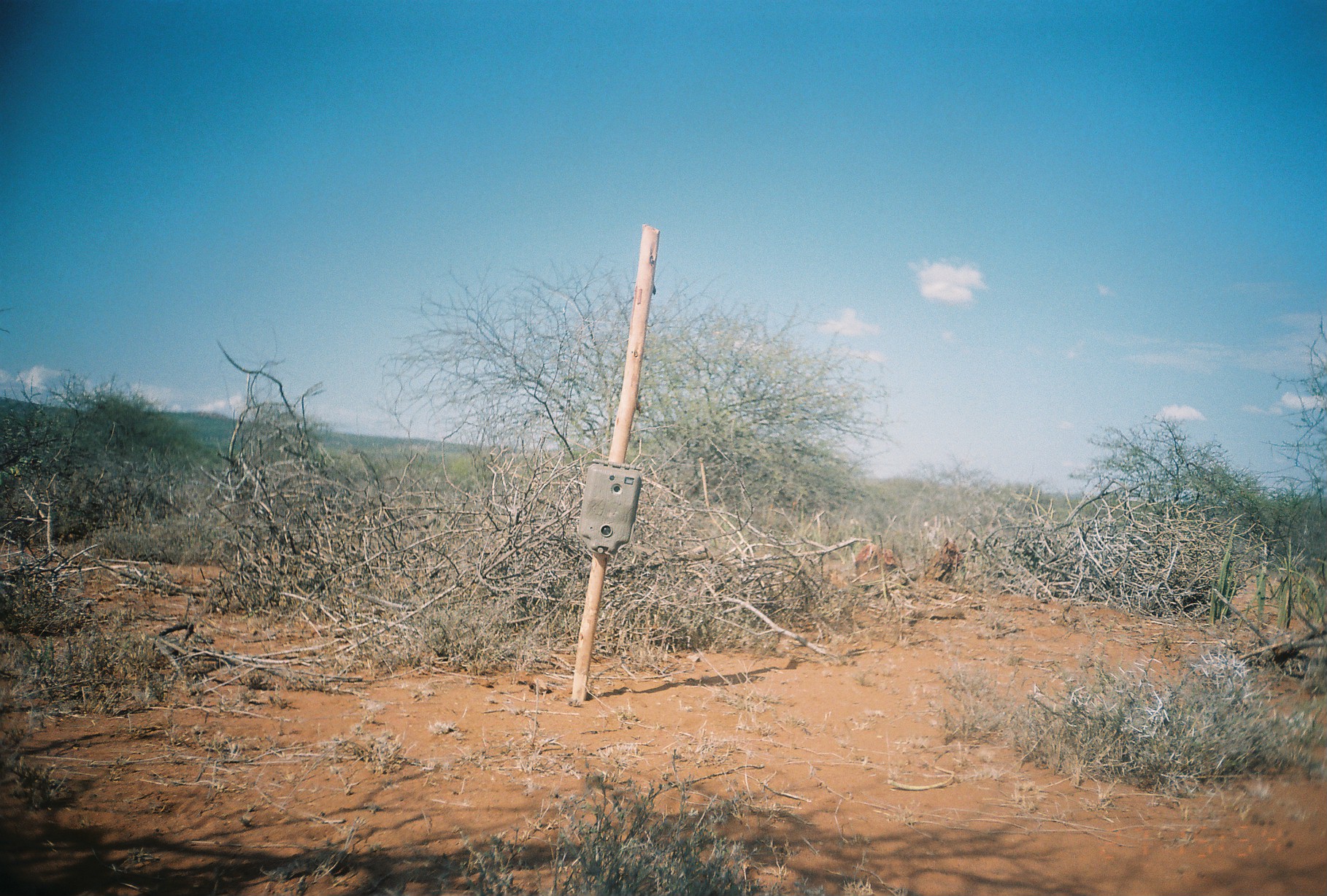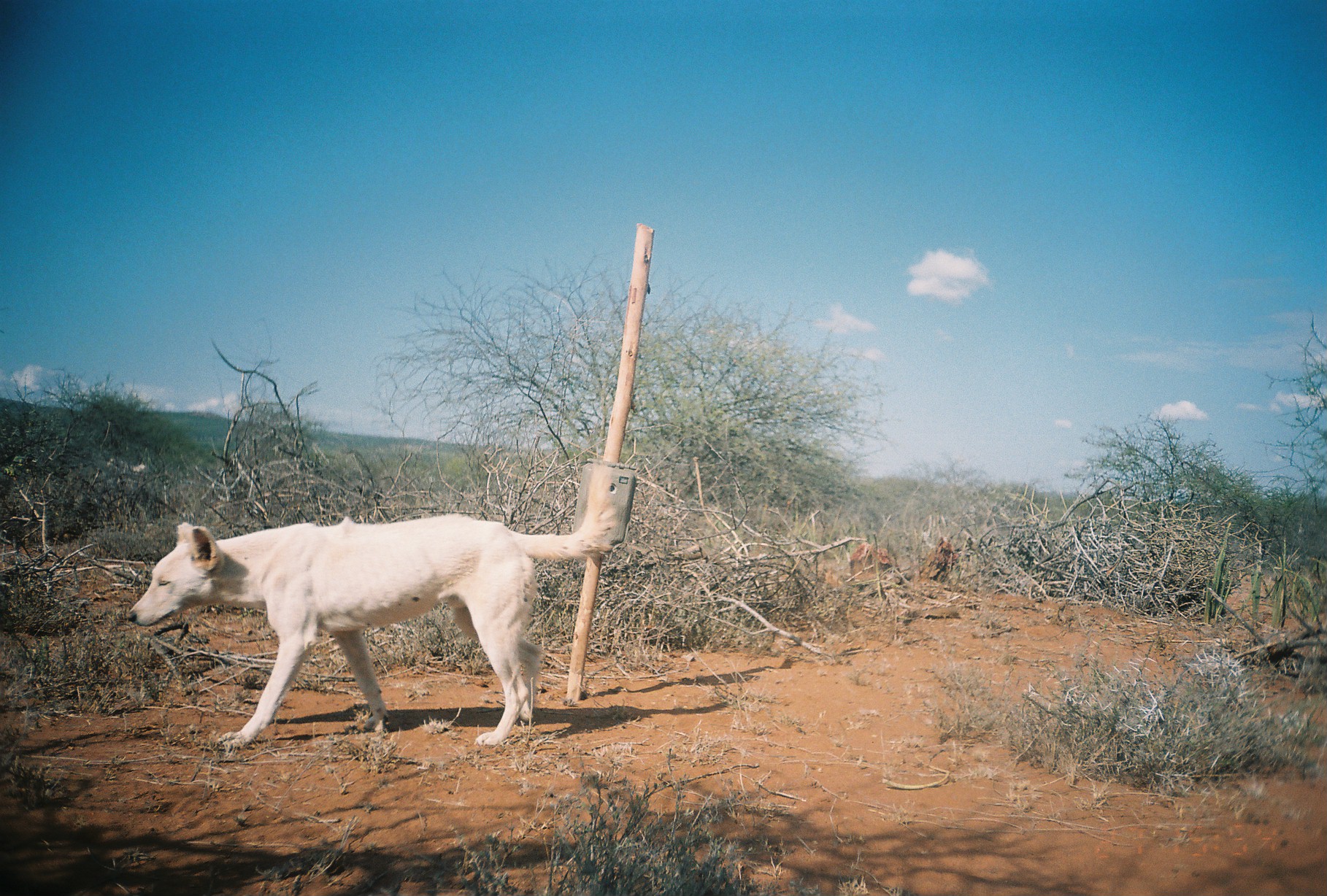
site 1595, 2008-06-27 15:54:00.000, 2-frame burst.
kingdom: Animalia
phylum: Chordata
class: Mammalia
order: Carnivora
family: Canidae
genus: Canis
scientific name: Canis familiaris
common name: domestic dog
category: canis lupus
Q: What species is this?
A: Canis lupus (domestic dog) (Canis familiaris).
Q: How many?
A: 1.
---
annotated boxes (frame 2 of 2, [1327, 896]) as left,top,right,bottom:
canis lupus: 123,471,615,747